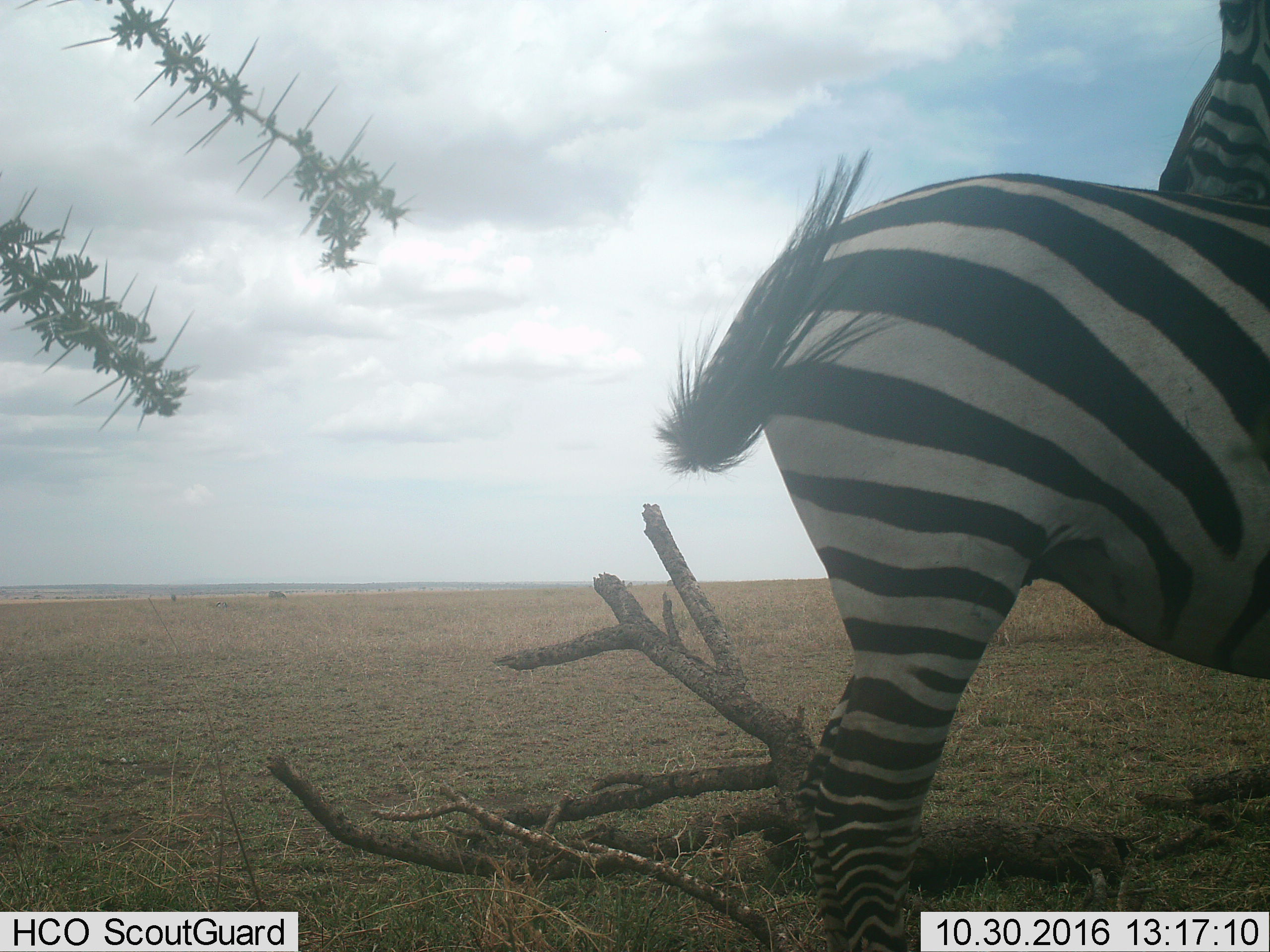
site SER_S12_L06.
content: unidentified animal